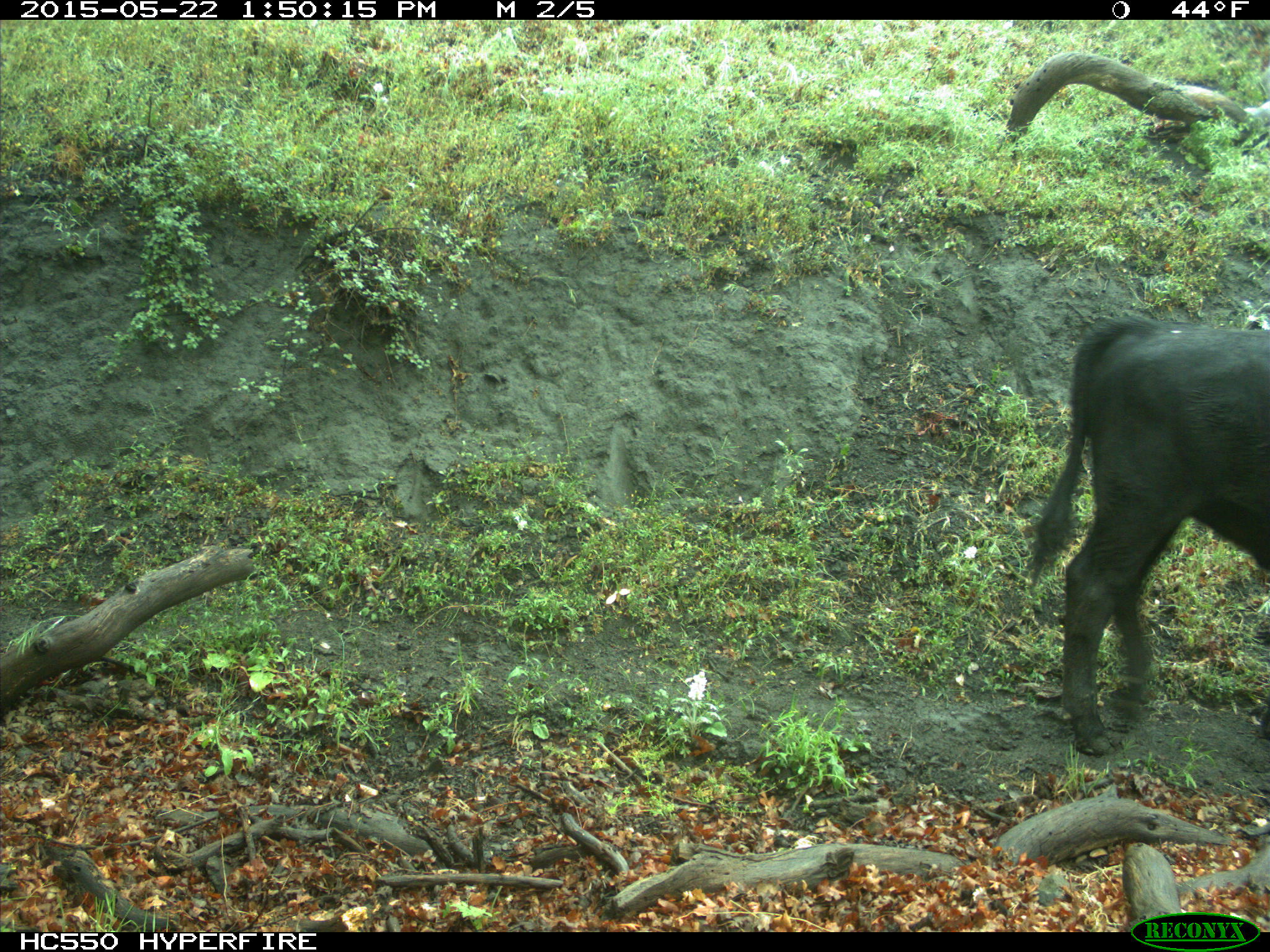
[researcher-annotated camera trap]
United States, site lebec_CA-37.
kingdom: Animalia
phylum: Chordata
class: Mammalia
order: Artiodactyla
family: Bovidae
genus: Bos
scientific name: Bos taurus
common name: domestic cow